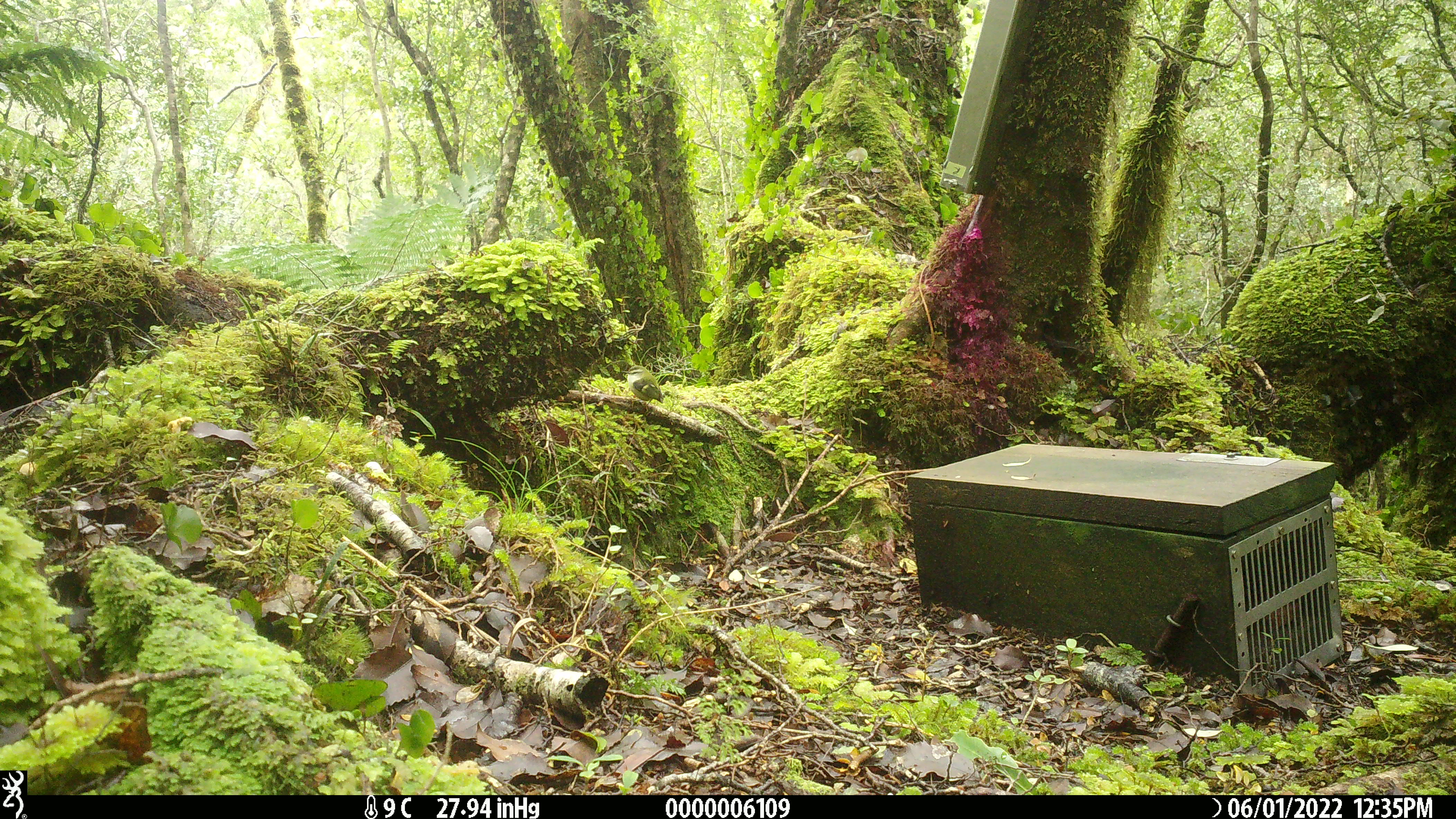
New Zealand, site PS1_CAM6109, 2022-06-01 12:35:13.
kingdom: Animalia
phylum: Chordata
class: Aves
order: Passeriformes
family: Acanthisittidae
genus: Acanthisitta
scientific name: Acanthisitta chloris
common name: rifleman